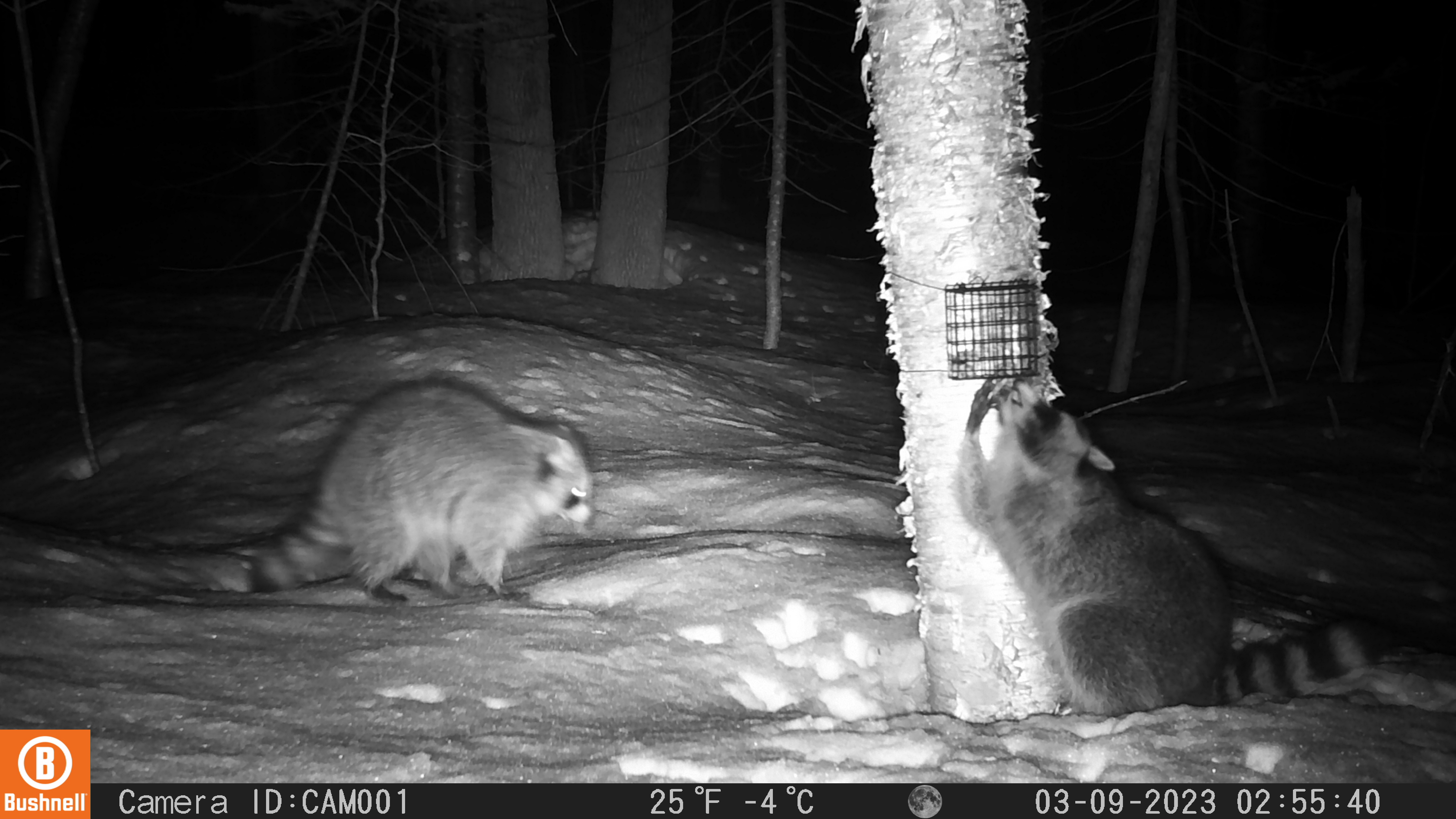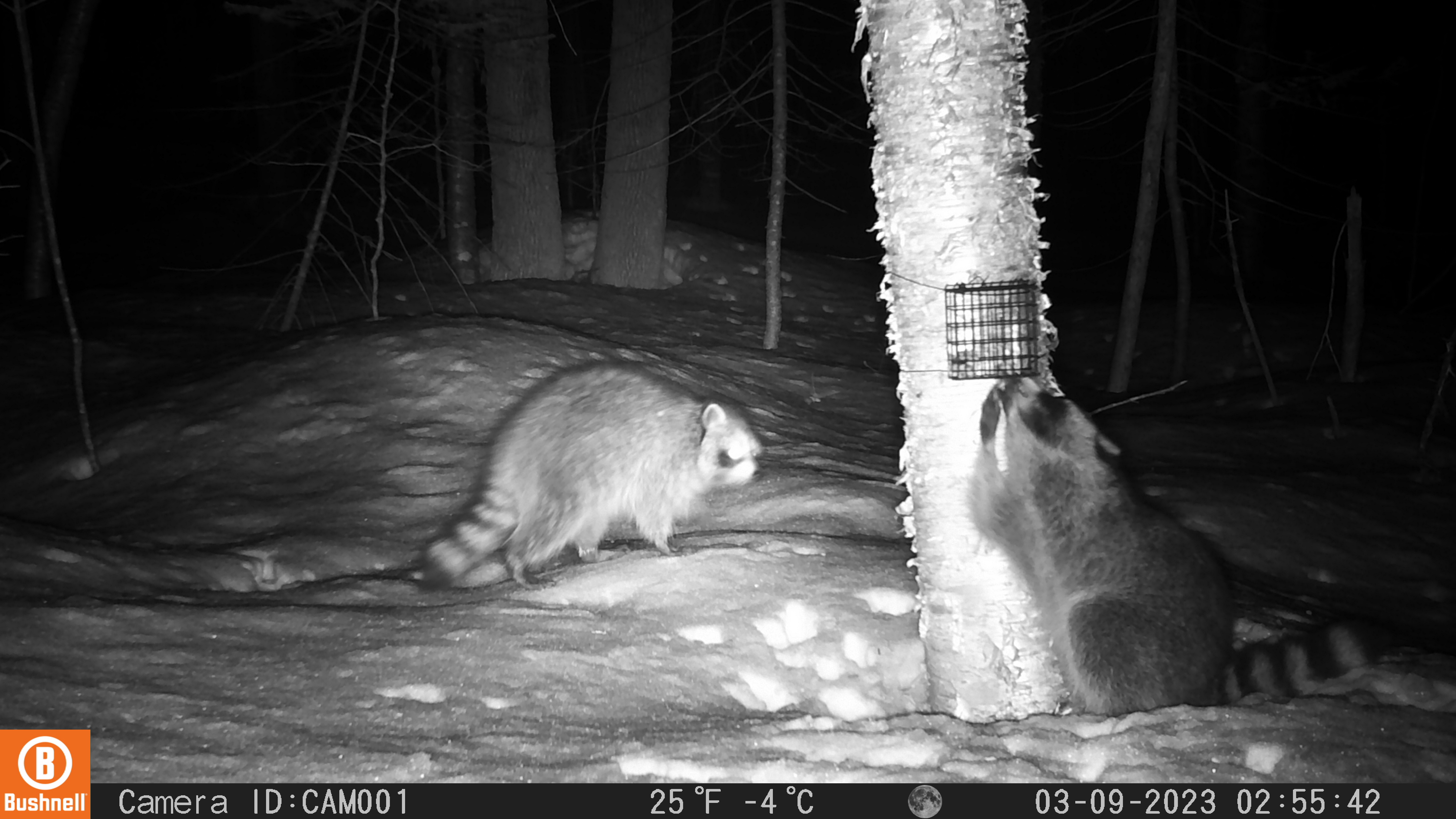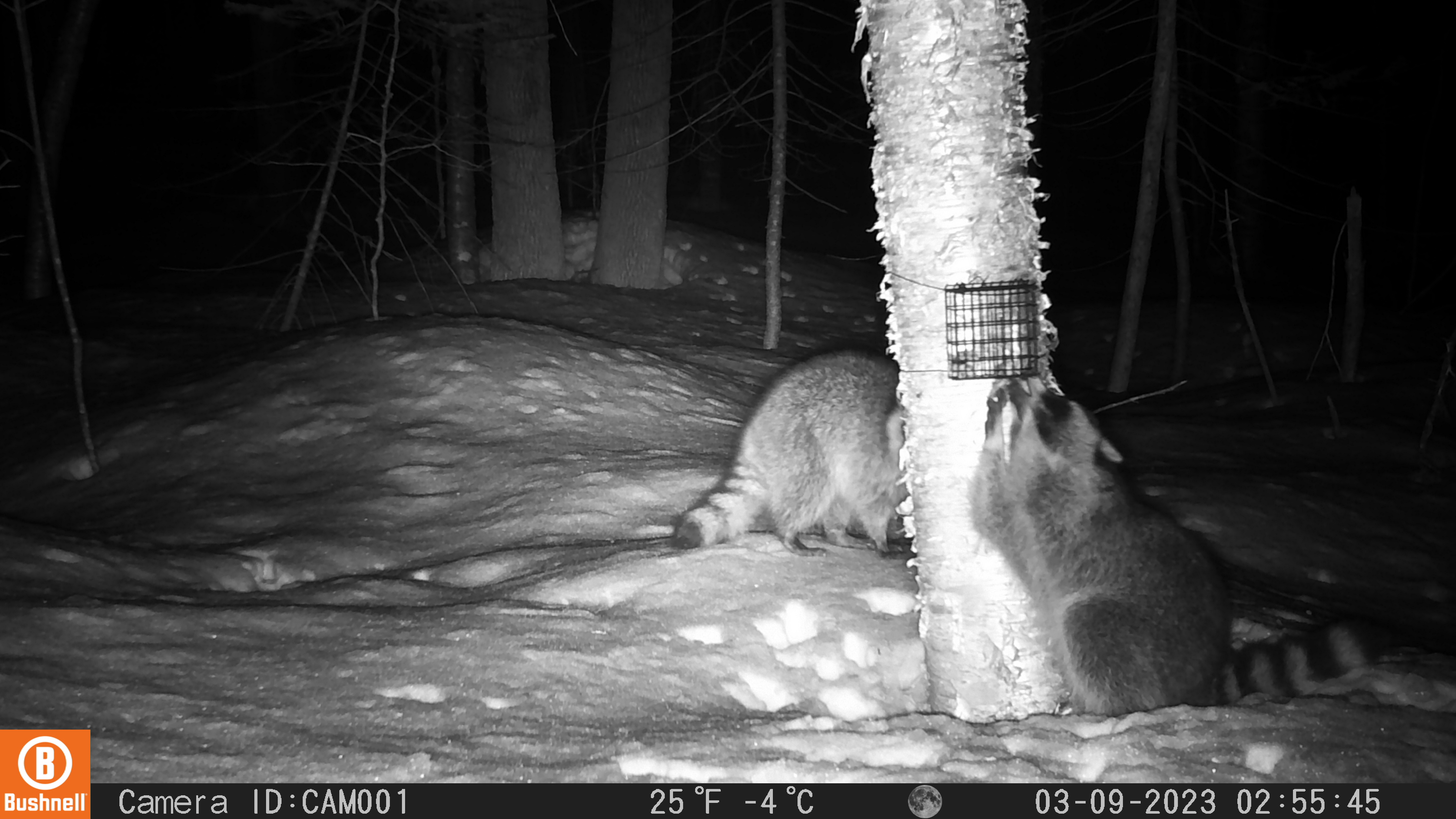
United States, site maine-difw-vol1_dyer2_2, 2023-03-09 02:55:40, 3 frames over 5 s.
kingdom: Animalia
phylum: Chordata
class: Mammalia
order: Carnivora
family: Procyonidae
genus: Procyon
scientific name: Procyon lotor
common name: raccoon